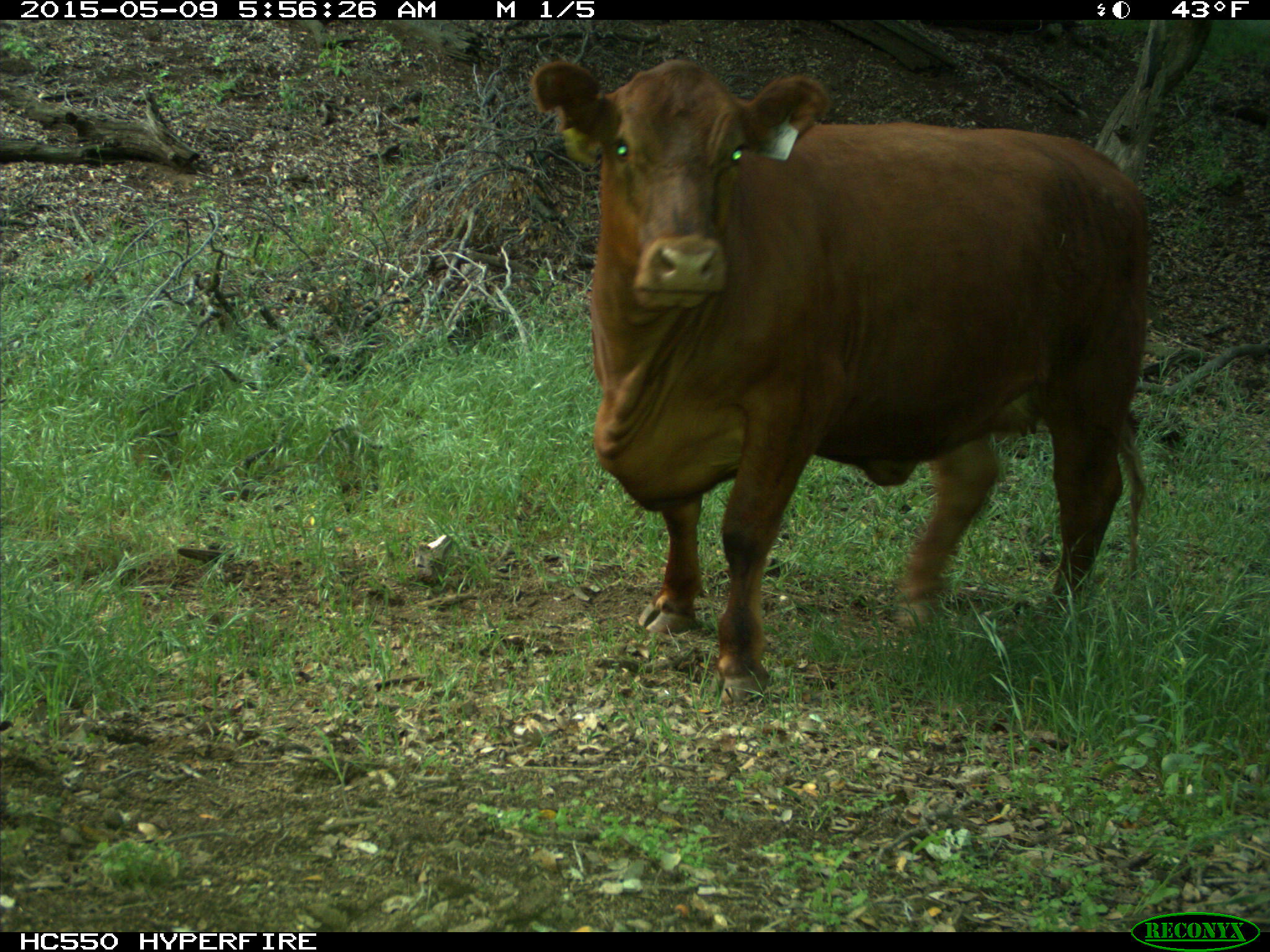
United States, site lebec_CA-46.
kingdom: Animalia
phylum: Chordata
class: Mammalia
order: Artiodactyla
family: Bovidae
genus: Bos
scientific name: Bos taurus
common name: domestic cow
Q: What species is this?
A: Bos taurus (domestic cow).